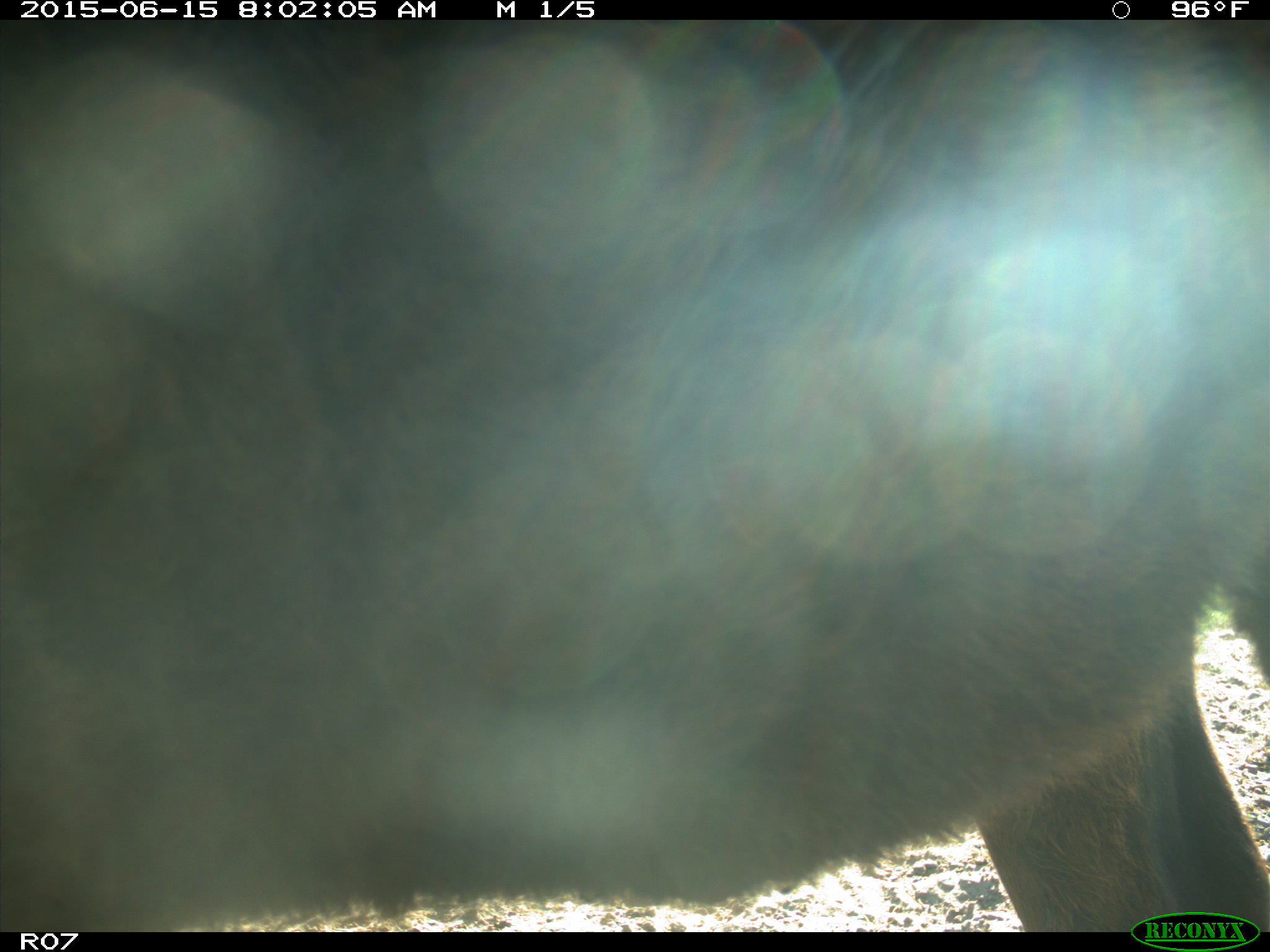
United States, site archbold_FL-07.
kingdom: Animalia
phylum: Chordata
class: Mammalia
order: Artiodactyla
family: Bovidae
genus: Bos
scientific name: Bos taurus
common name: domestic cow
Bos taurus (domestic cow).